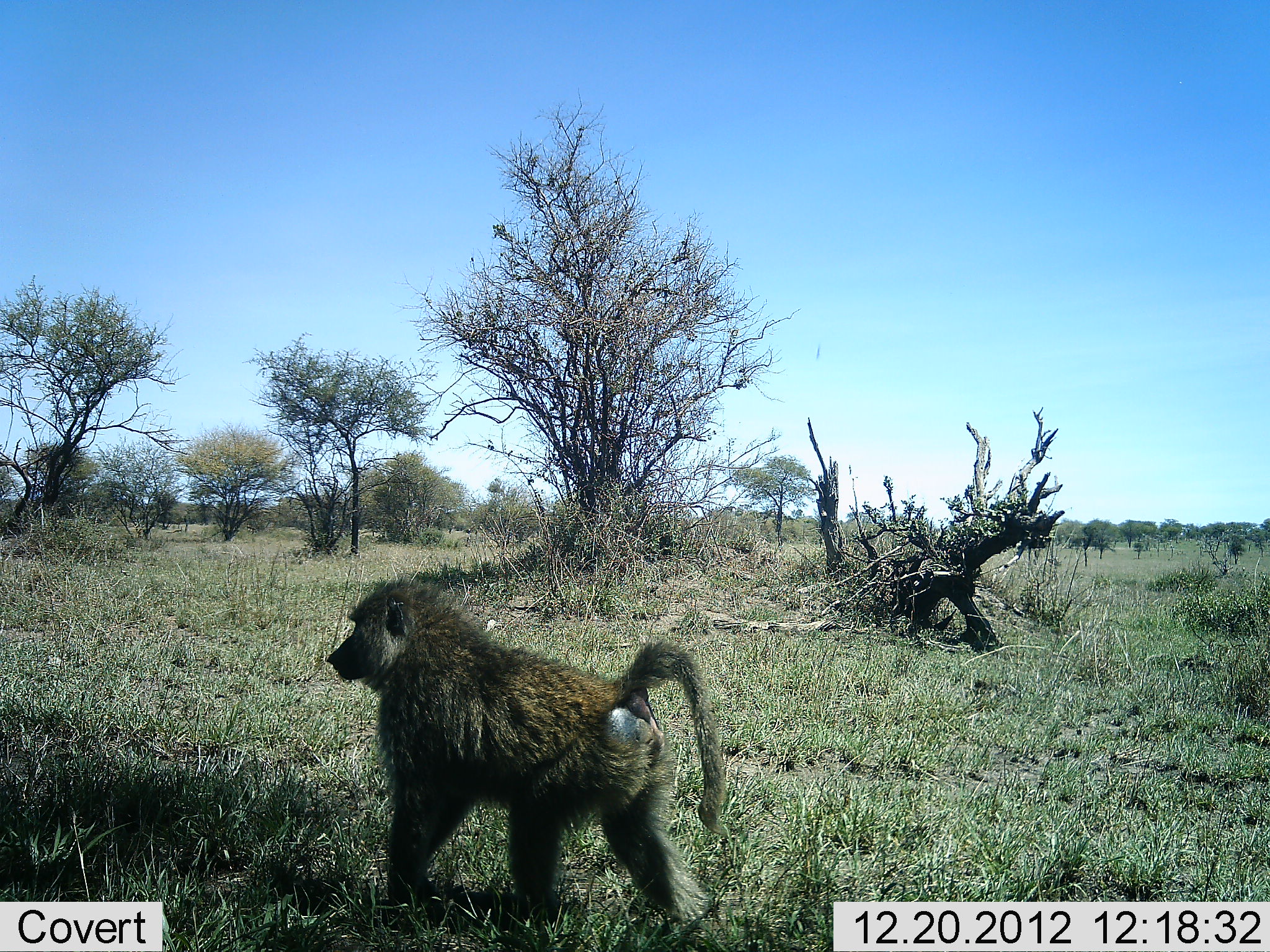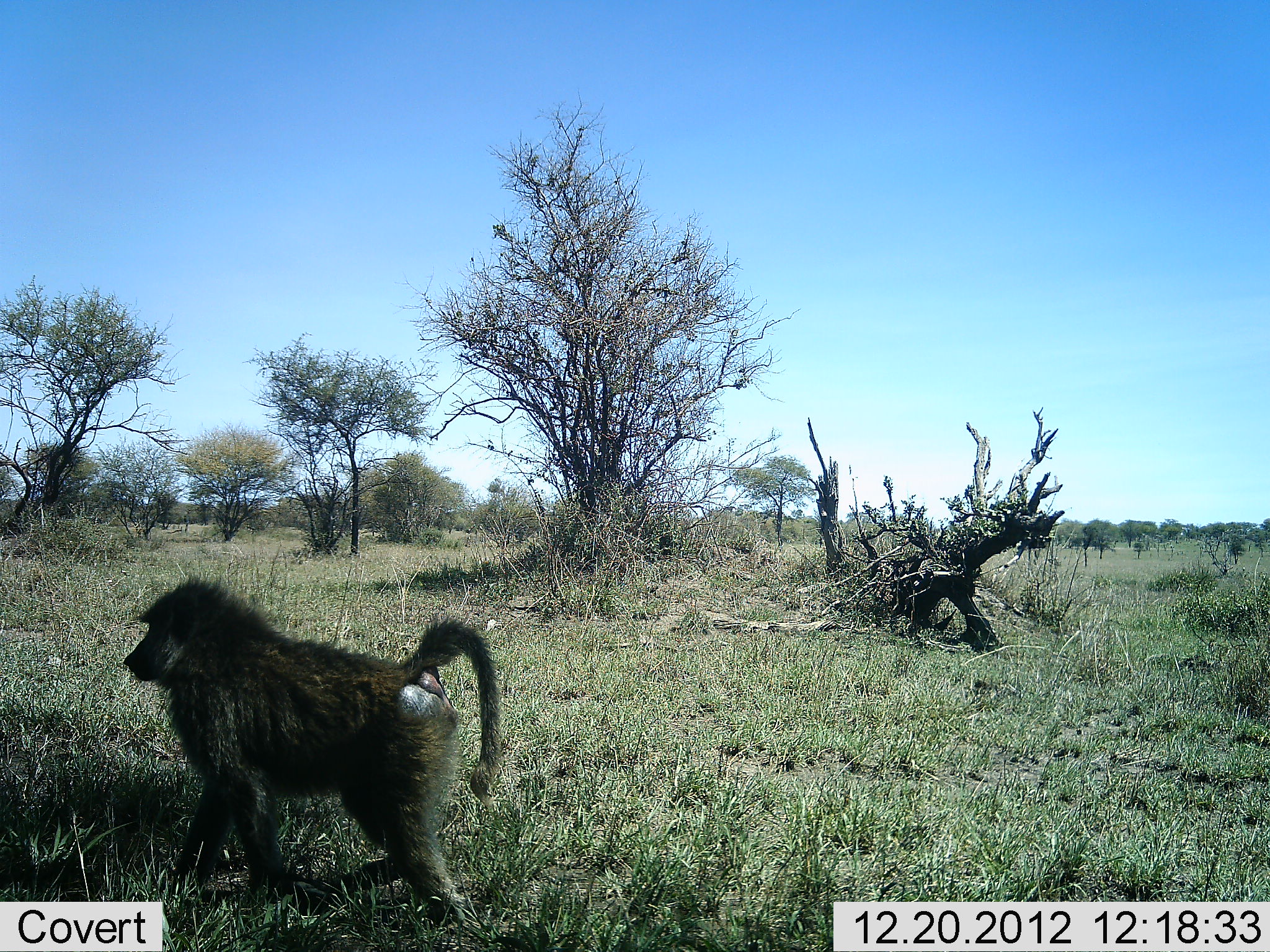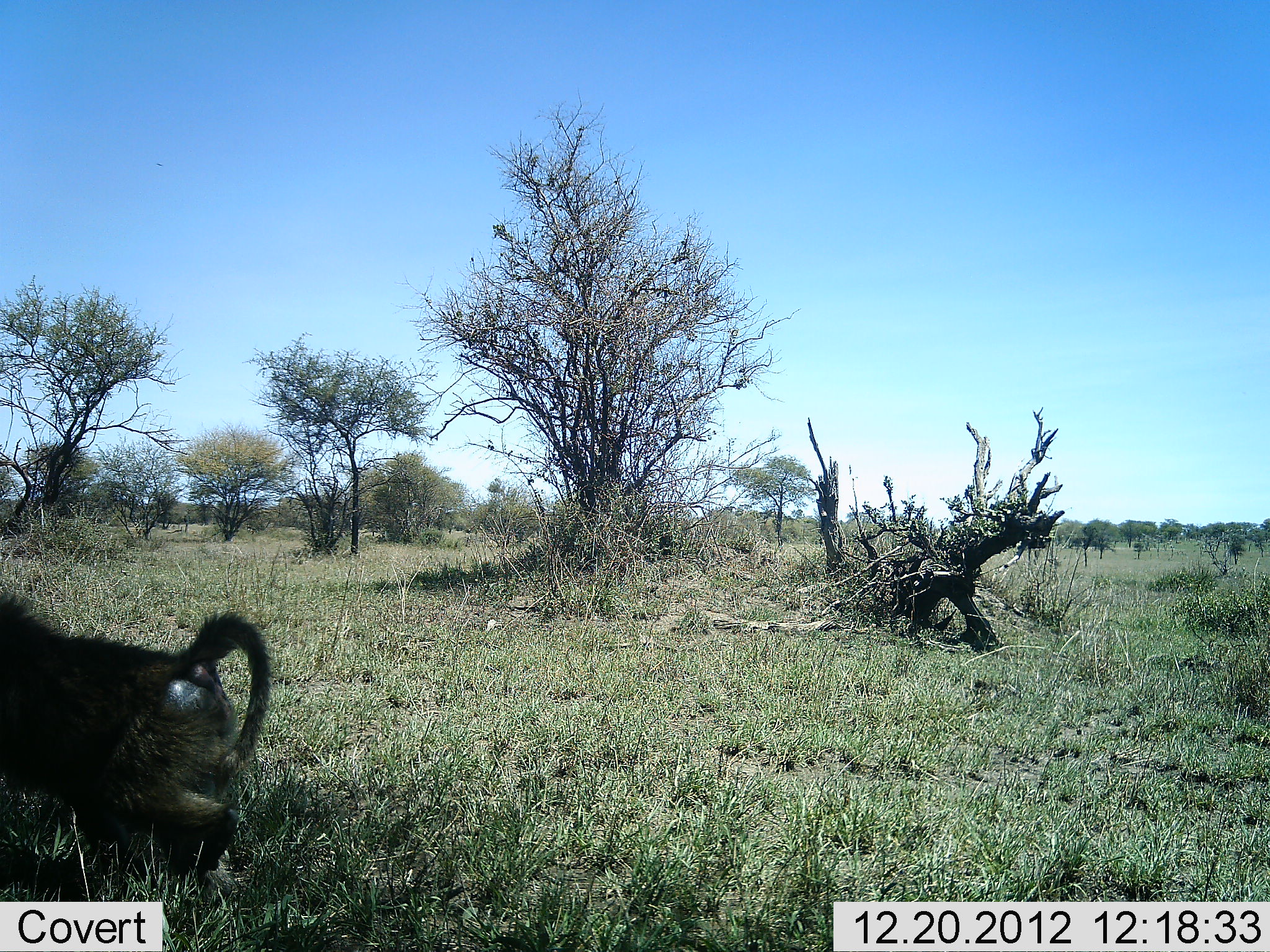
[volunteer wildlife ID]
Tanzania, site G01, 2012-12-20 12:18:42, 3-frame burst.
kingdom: Animalia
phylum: Chordata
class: Mammalia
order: Primates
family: Cercopithecidae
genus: Papio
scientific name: Papio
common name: baboon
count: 1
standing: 8%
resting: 0%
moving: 95%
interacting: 0%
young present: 0%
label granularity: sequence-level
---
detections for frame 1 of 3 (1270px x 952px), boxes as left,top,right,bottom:
animal: 325,581,727,924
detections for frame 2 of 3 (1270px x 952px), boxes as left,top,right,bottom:
animal: 122,578,502,924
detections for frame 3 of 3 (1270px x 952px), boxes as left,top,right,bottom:
animal: 0,590,269,885